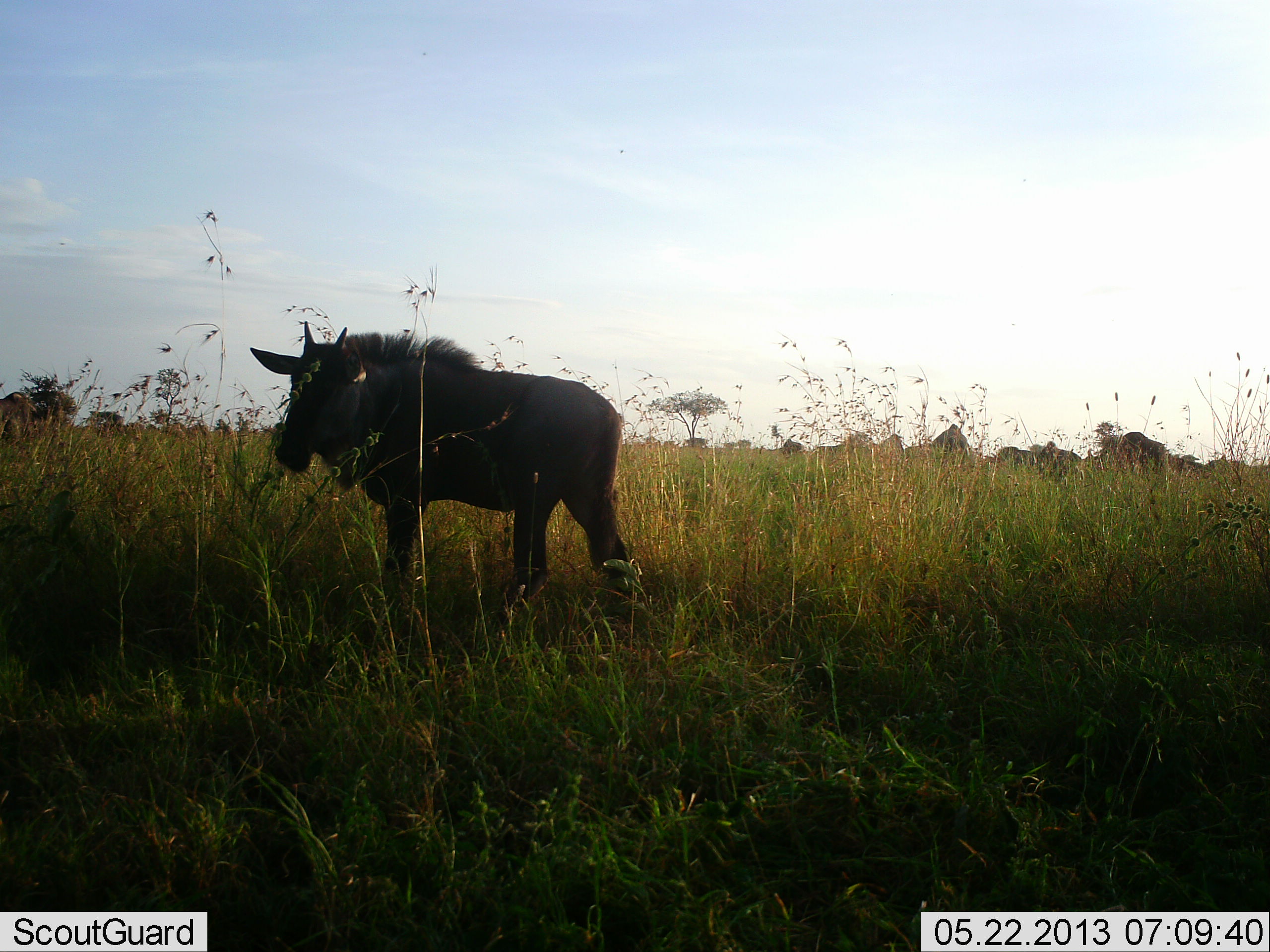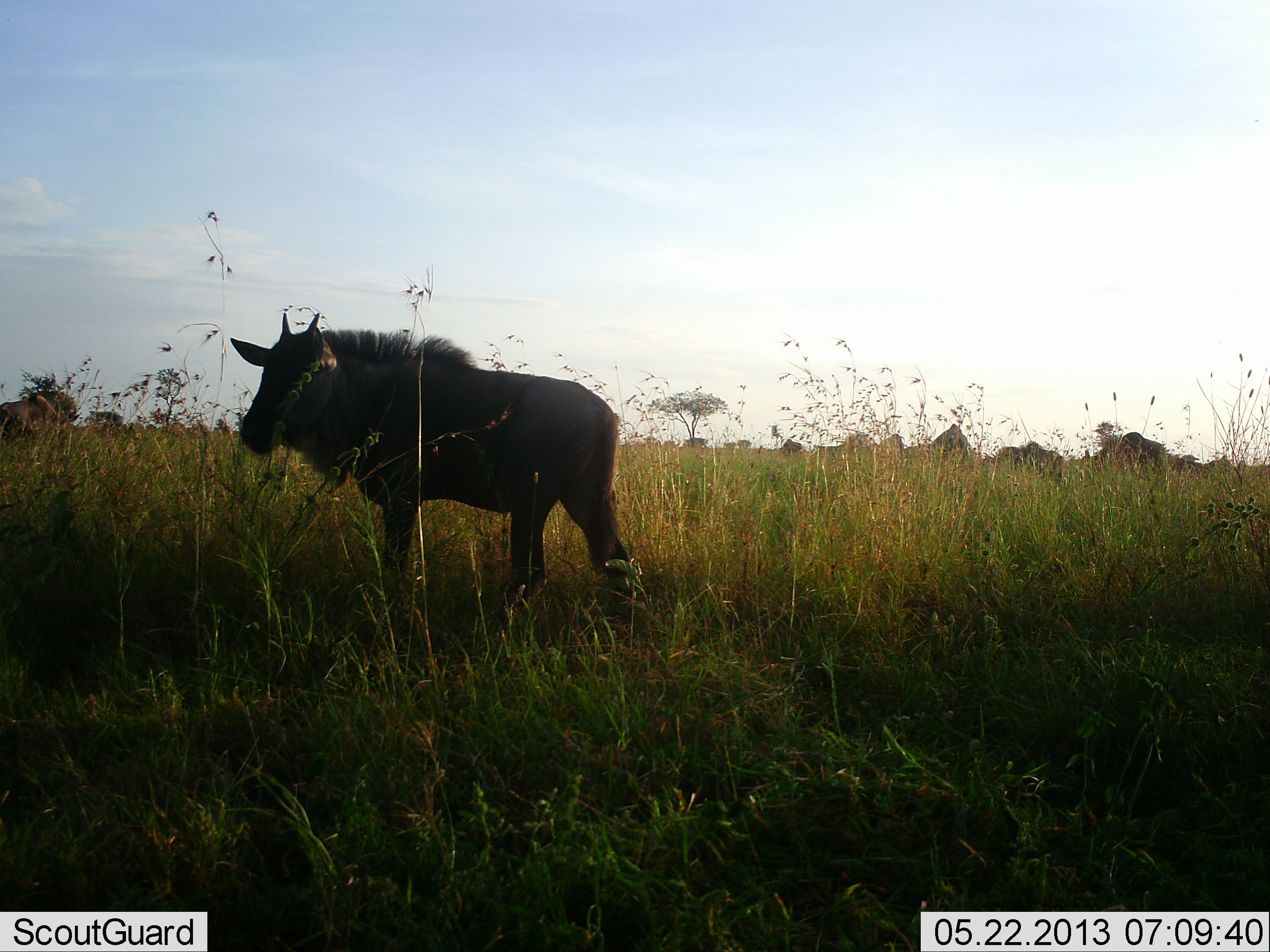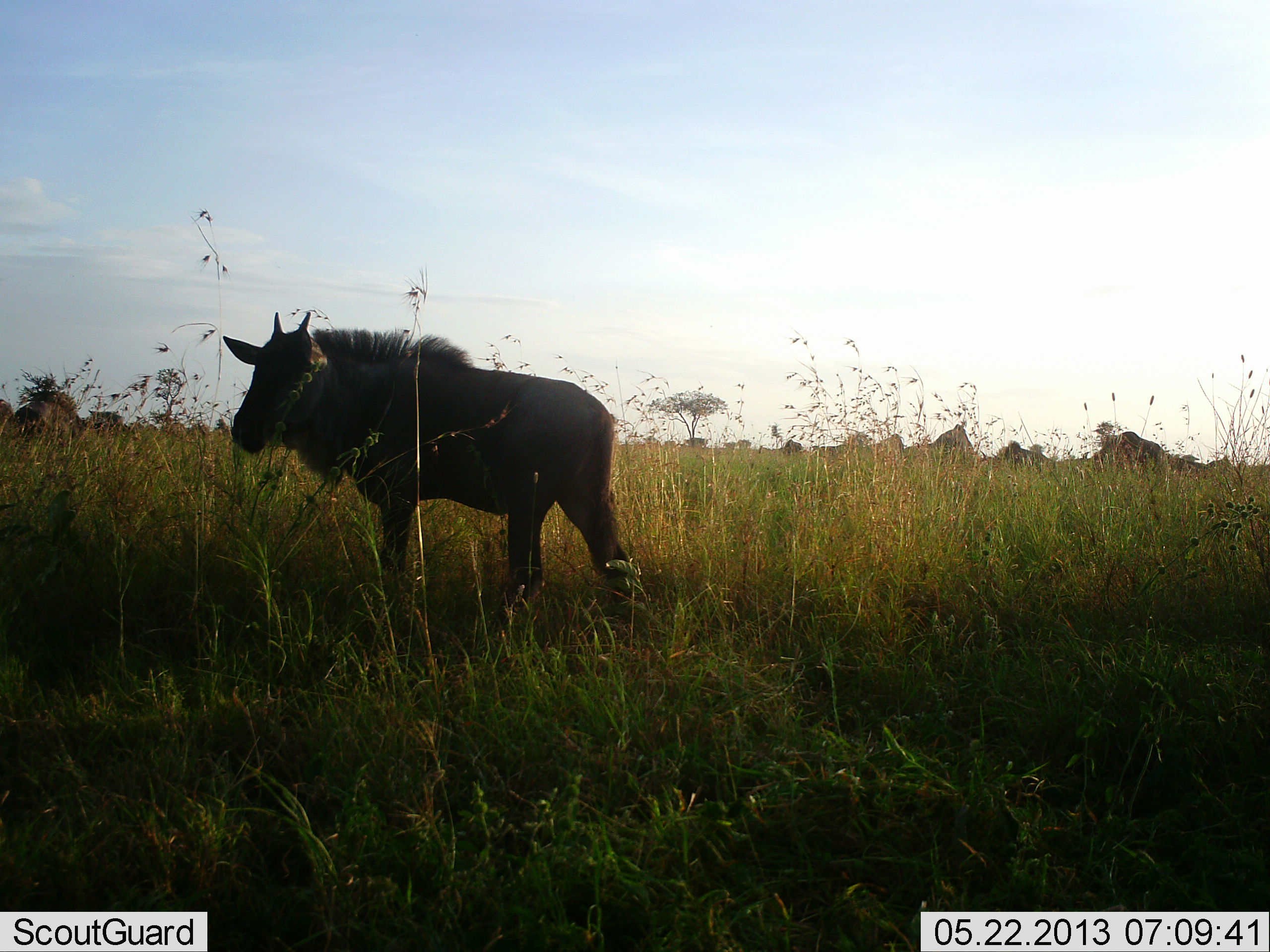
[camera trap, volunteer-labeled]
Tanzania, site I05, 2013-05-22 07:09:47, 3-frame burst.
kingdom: Animalia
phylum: Chordata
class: Mammalia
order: Artiodactyla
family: Bovidae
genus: Connochaetes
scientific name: Connochaetes taurinus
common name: blue wildebeest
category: wildebeest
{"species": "wildebeest (blue wildebeest) (Connochaetes taurinus)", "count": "11-50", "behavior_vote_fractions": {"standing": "91%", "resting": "0%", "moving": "9%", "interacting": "0%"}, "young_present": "18%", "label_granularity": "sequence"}